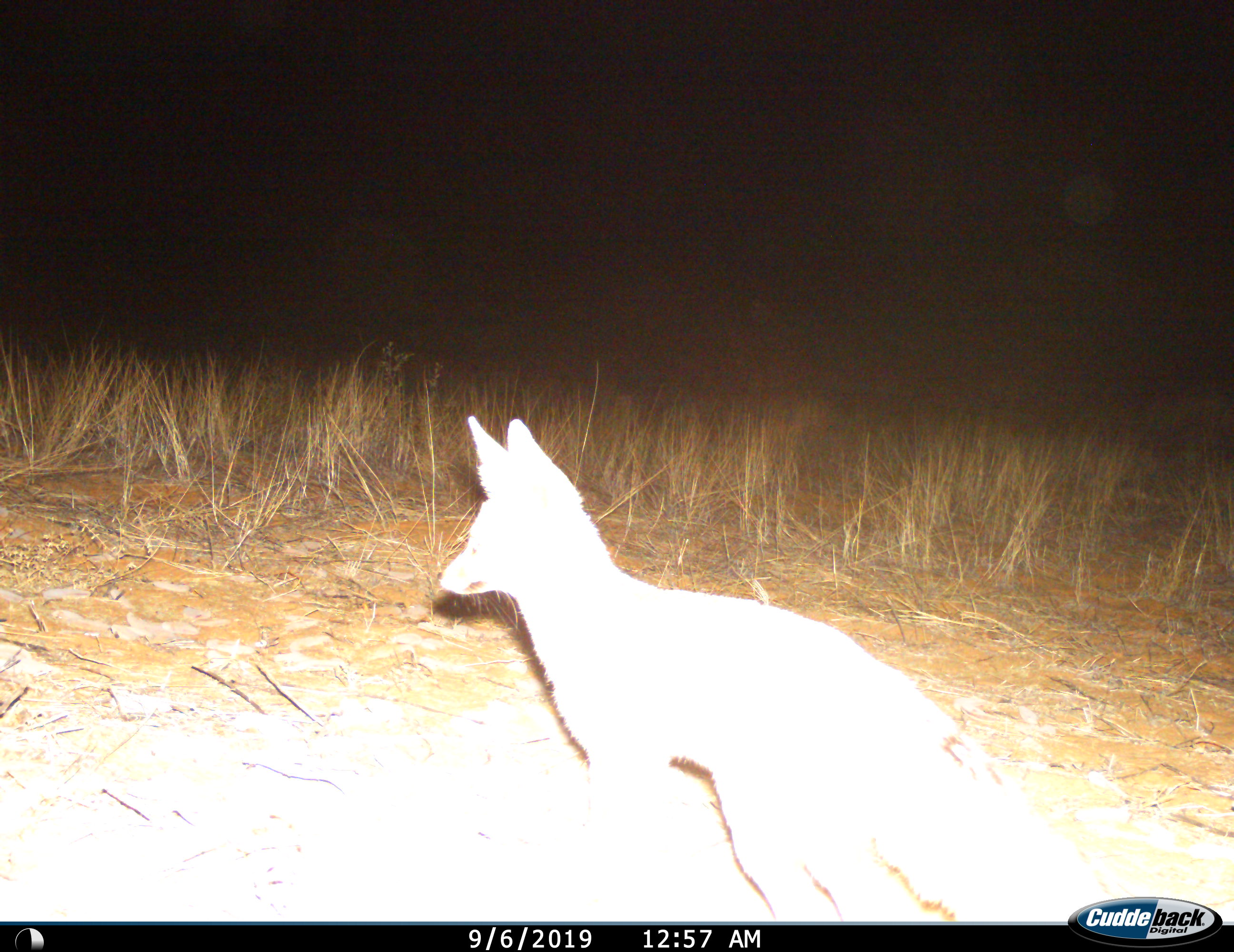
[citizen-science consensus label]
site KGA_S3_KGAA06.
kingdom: Animalia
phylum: Chordata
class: Mammalia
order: Carnivora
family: Canidae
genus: Vulpes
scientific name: Vulpes chama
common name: cape fox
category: foxcape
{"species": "foxcape (cape fox) (Vulpes chama)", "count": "1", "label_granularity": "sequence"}